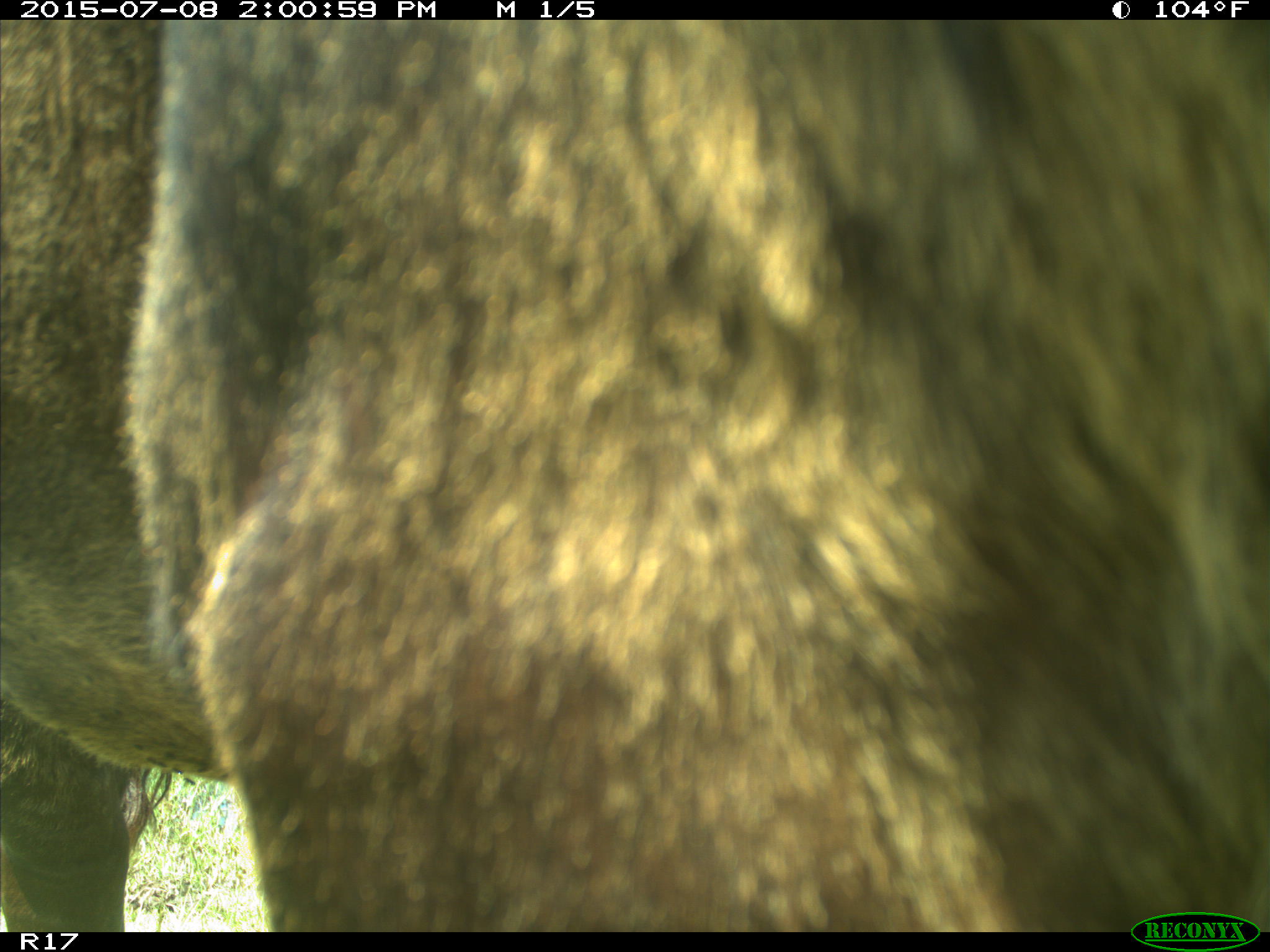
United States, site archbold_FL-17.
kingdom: Animalia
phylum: Chordata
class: Mammalia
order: Artiodactyla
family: Bovidae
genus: Bos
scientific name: Bos taurus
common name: domestic cow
Bos taurus (domestic cow).